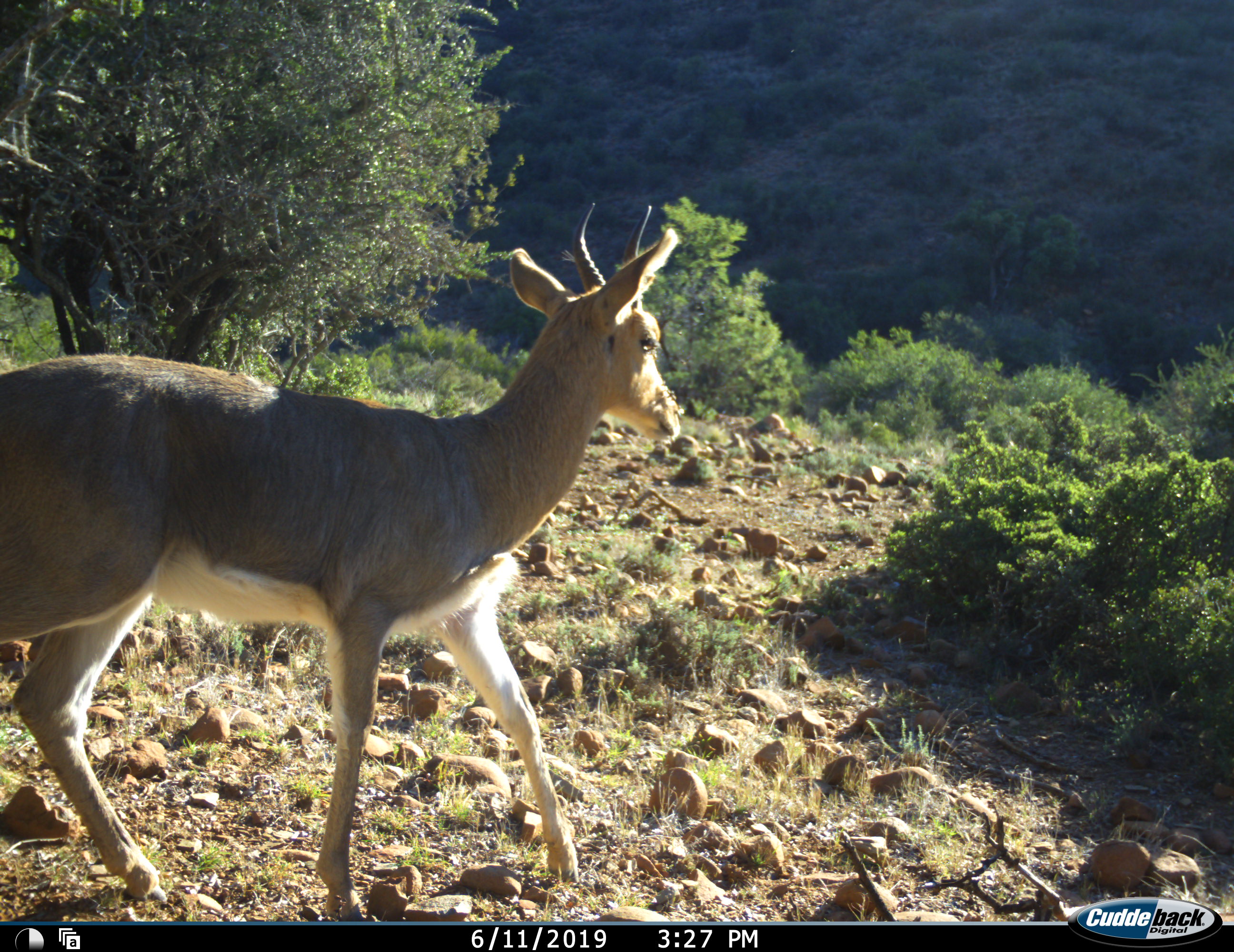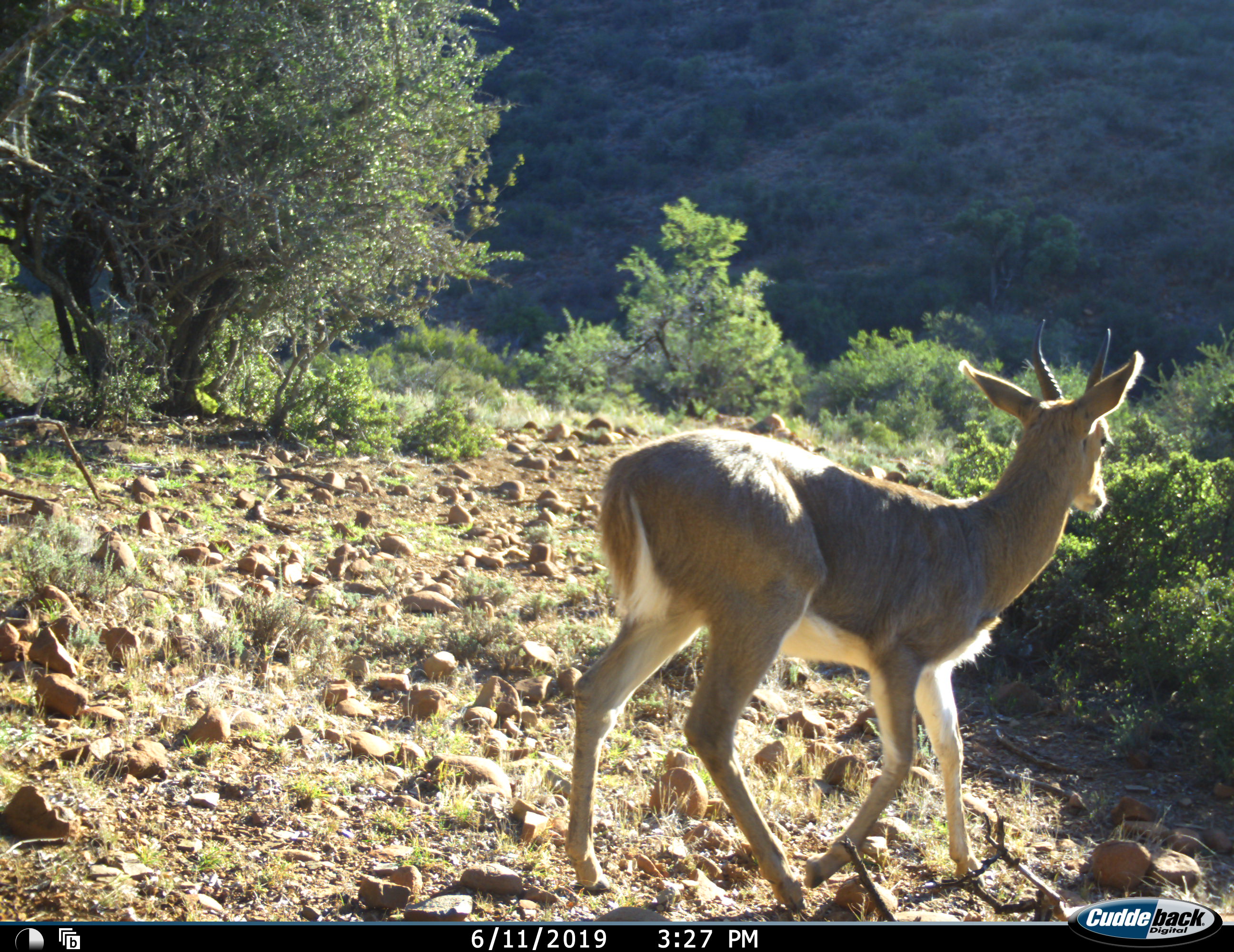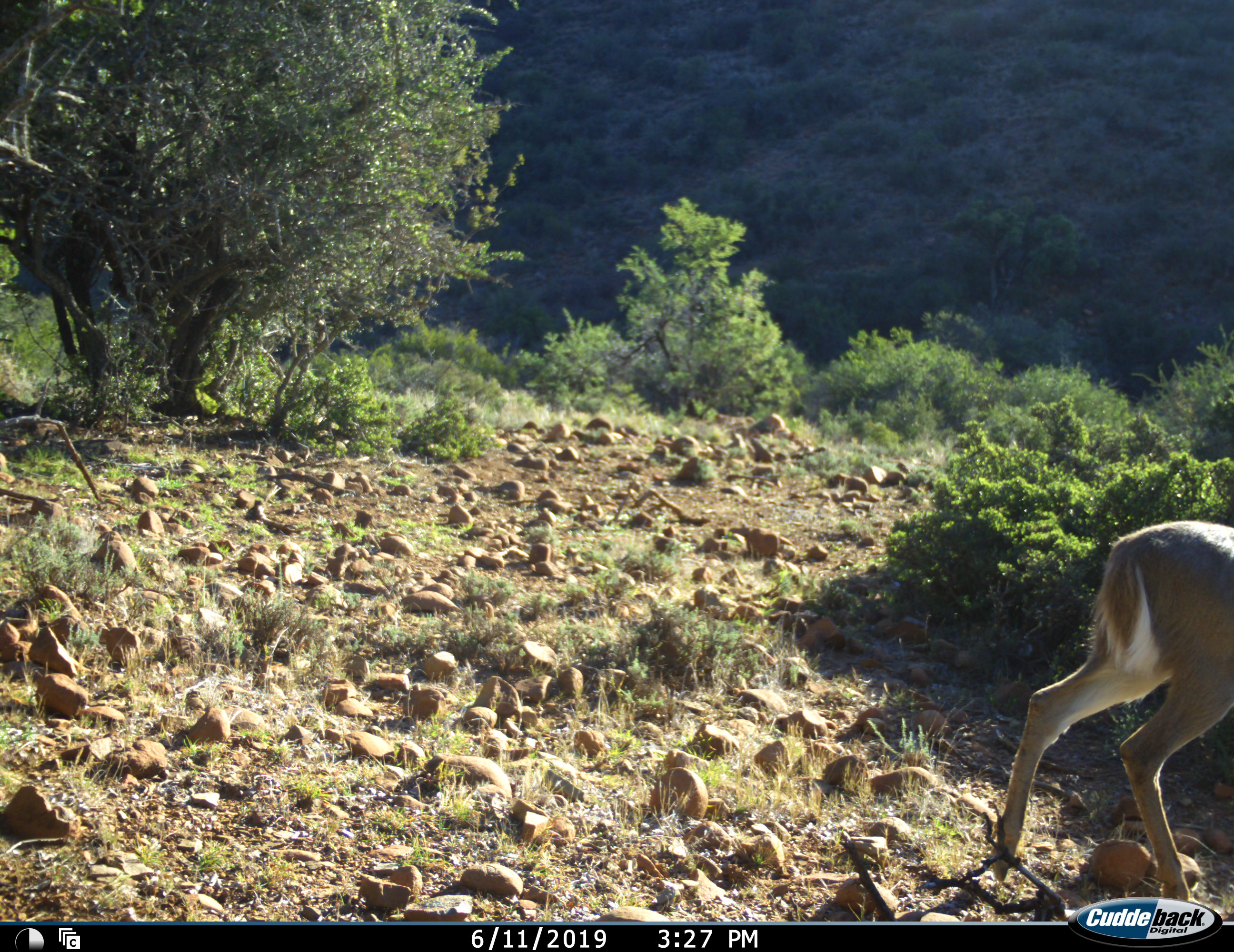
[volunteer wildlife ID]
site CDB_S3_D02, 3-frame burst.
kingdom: Animalia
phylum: Chordata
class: Mammalia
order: Artiodactyla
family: Bovidae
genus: Redunca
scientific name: Redunca fulvorufula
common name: mountain reedbuck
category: reedbuckmountain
Reedbuckmountain (mountain reedbuck) (Redunca fulvorufula), count 1. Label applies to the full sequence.